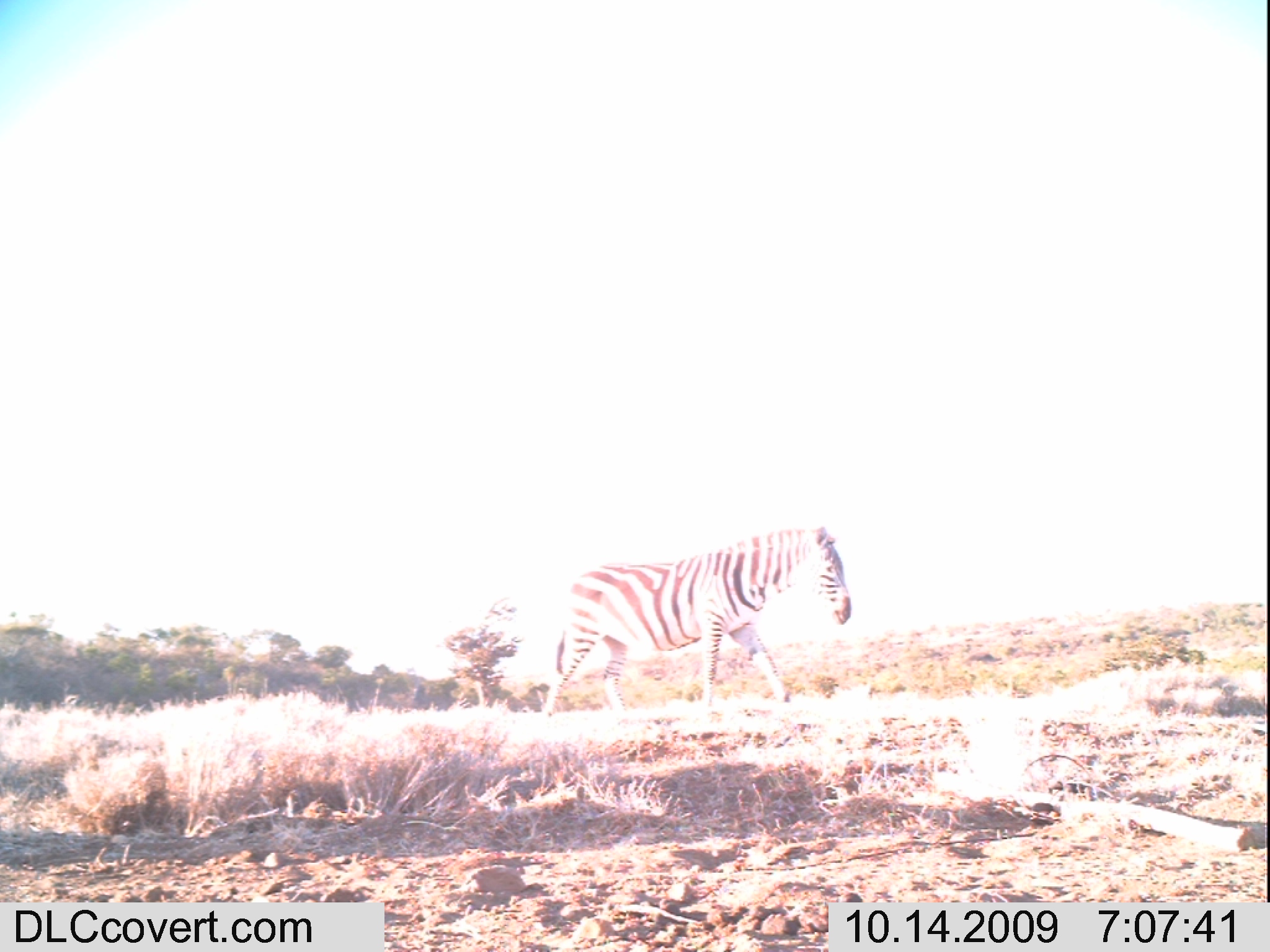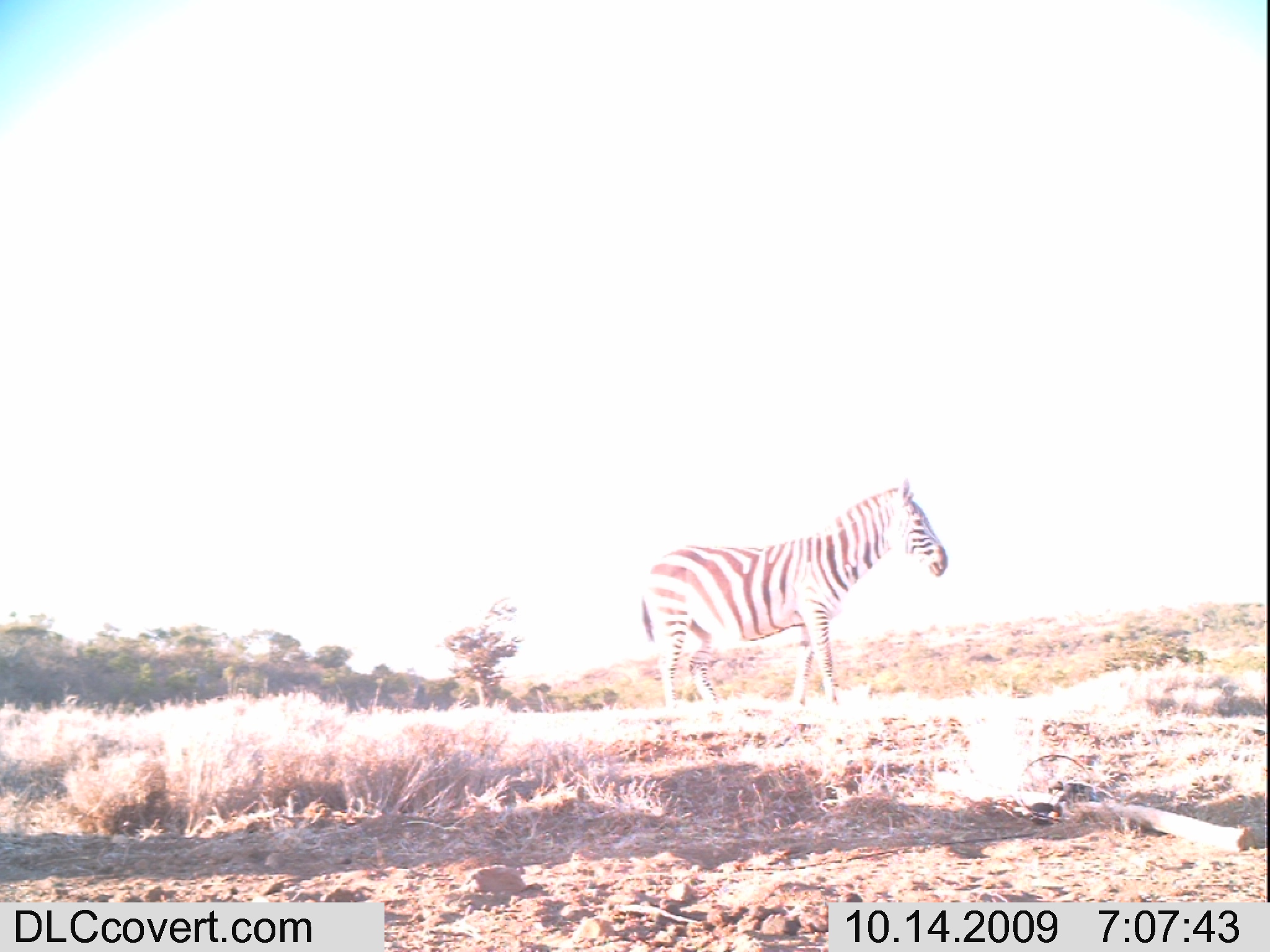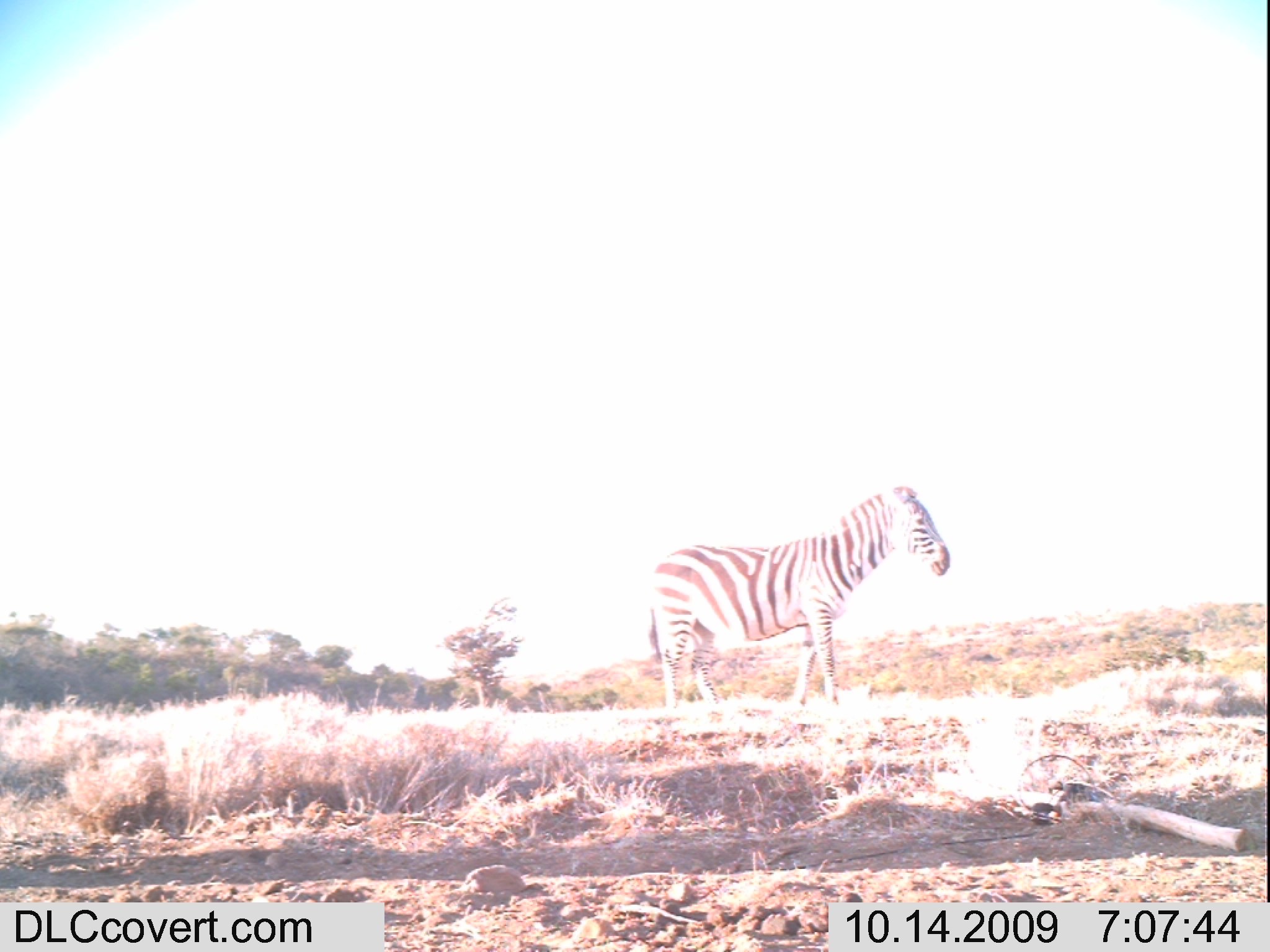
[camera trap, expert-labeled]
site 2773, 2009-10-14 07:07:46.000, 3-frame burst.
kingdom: Animalia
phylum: Chordata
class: Mammalia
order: Perissodactyla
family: Equidae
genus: Equus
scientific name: Equus quagga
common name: plains zebra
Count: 1.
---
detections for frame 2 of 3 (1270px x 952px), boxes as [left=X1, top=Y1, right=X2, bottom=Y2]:
equus quagga: [left=638, top=476, right=947, bottom=705]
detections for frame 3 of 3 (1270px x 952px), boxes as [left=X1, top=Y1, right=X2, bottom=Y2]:
equus quagga: [left=647, top=485, right=950, bottom=708]